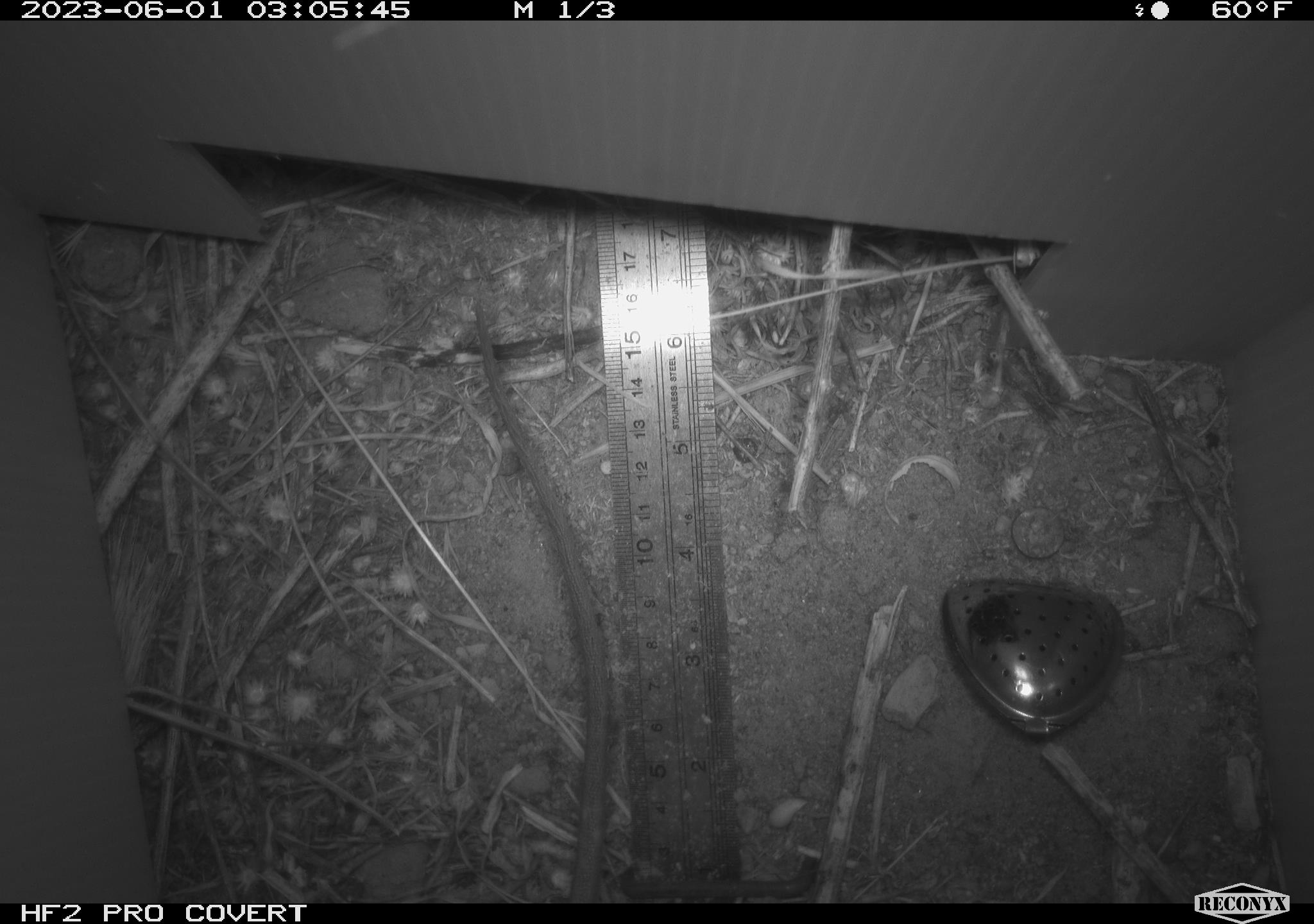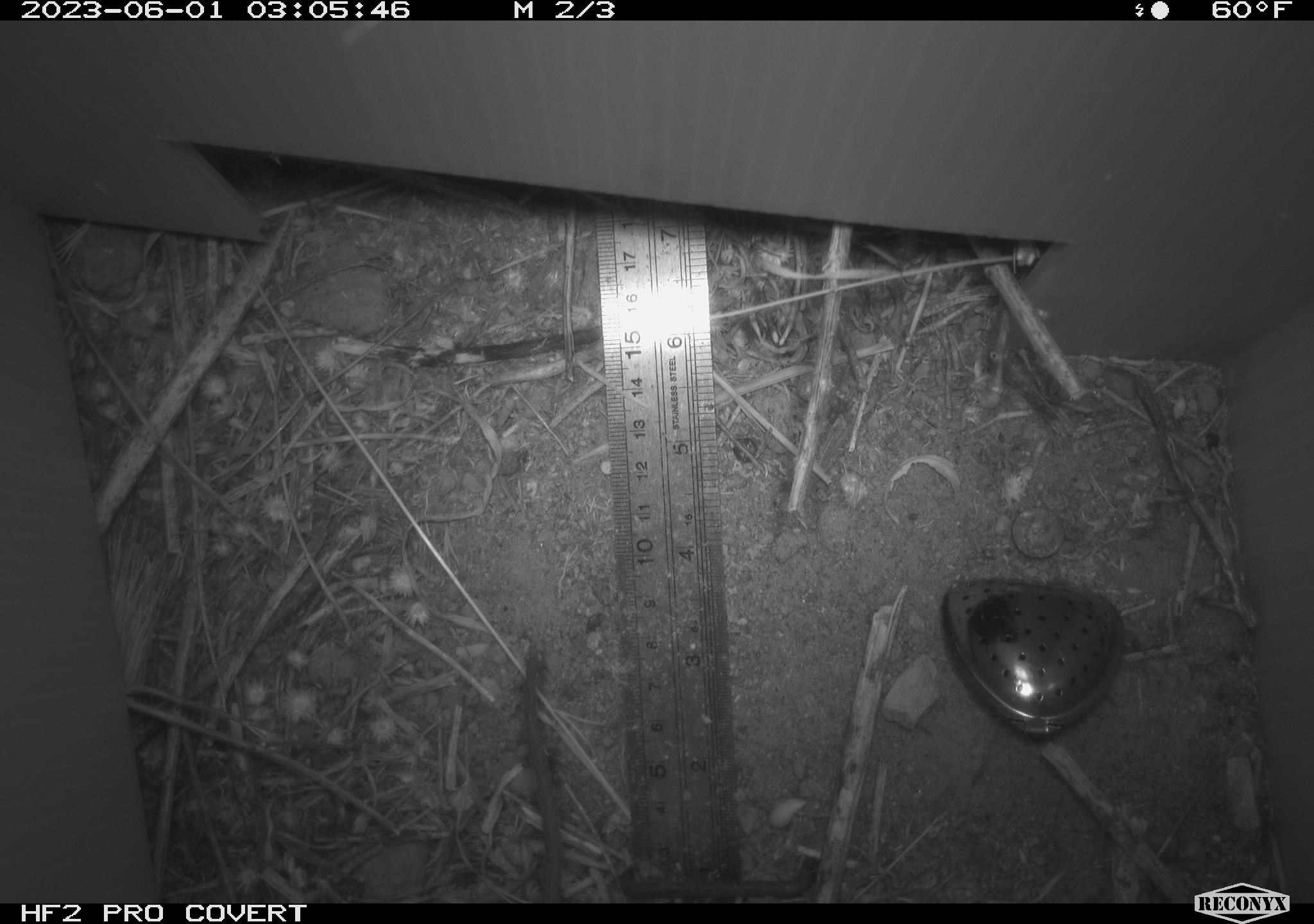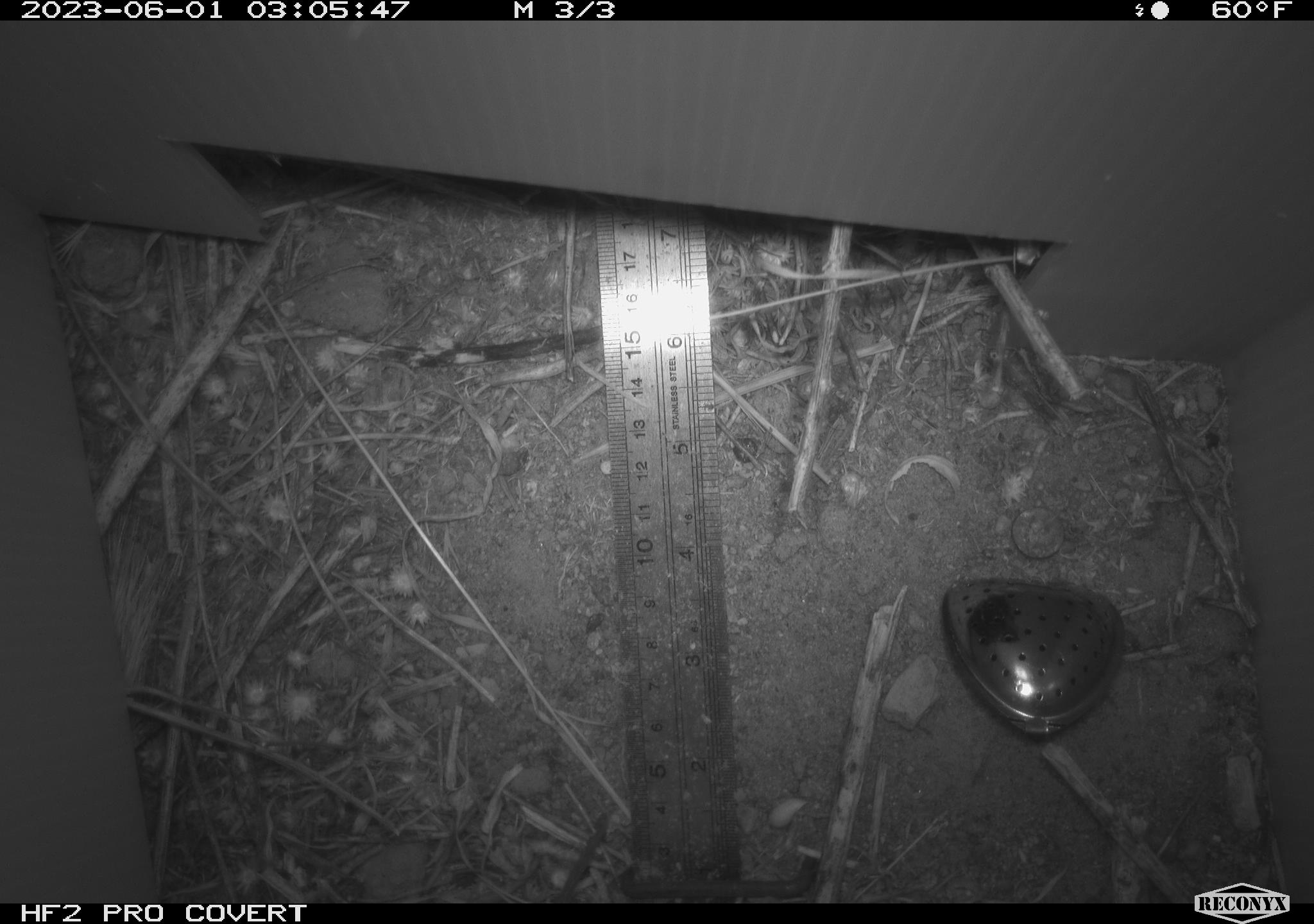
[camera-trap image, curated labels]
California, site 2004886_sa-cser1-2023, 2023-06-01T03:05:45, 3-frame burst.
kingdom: Animalia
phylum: Chordata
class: Mammalia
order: Rodentia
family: Muridae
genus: Rattus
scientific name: Rattus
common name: rat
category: rattus species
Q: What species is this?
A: Rattus species (rat) (Rattus).